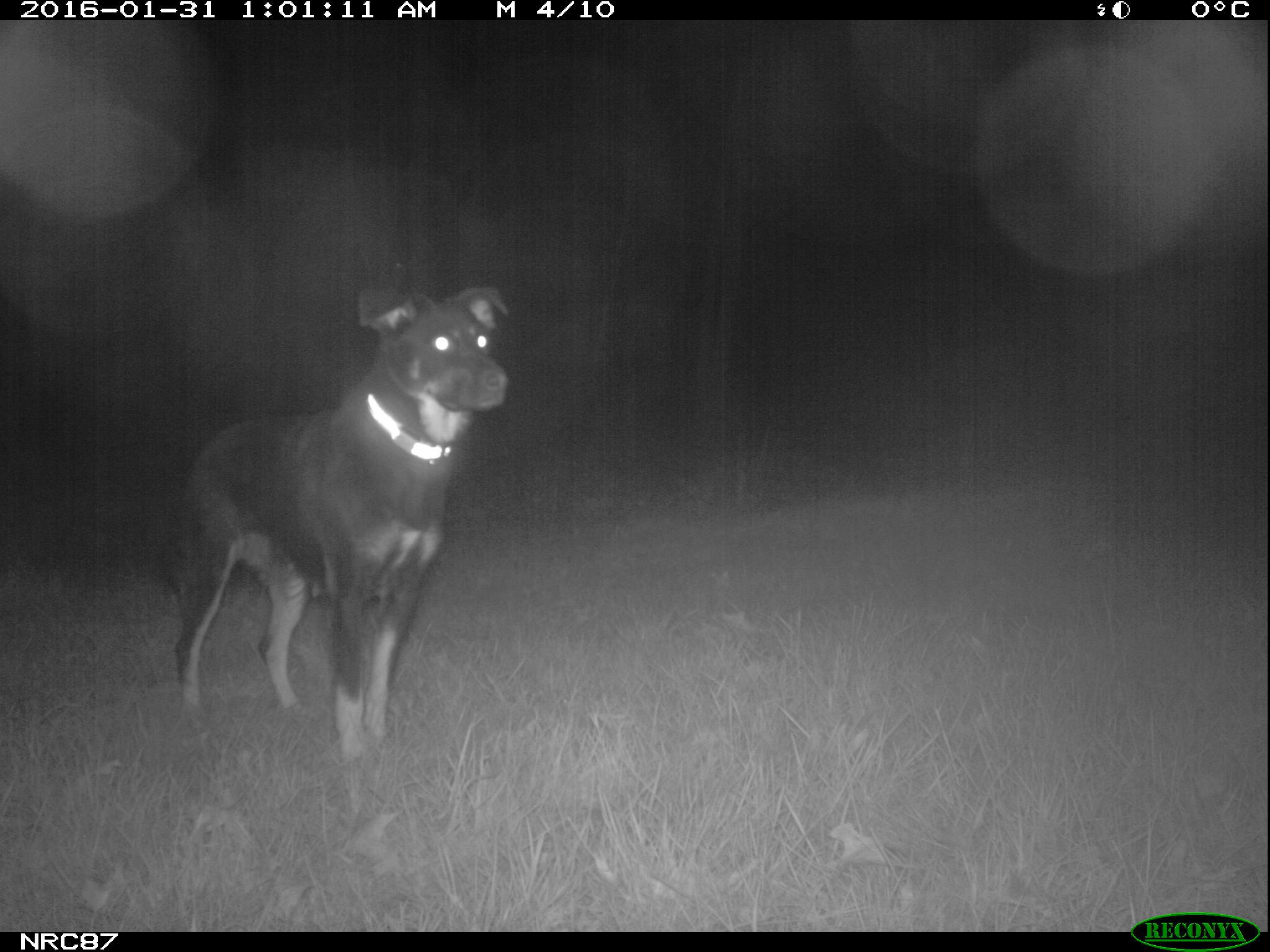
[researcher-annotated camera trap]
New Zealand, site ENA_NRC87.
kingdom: Animalia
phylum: Chordata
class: Mammalia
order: Carnivora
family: Canidae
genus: Canis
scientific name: Canis familiaris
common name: domestic dog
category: dog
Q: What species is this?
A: Dog (domestic dog) (Canis familiaris).